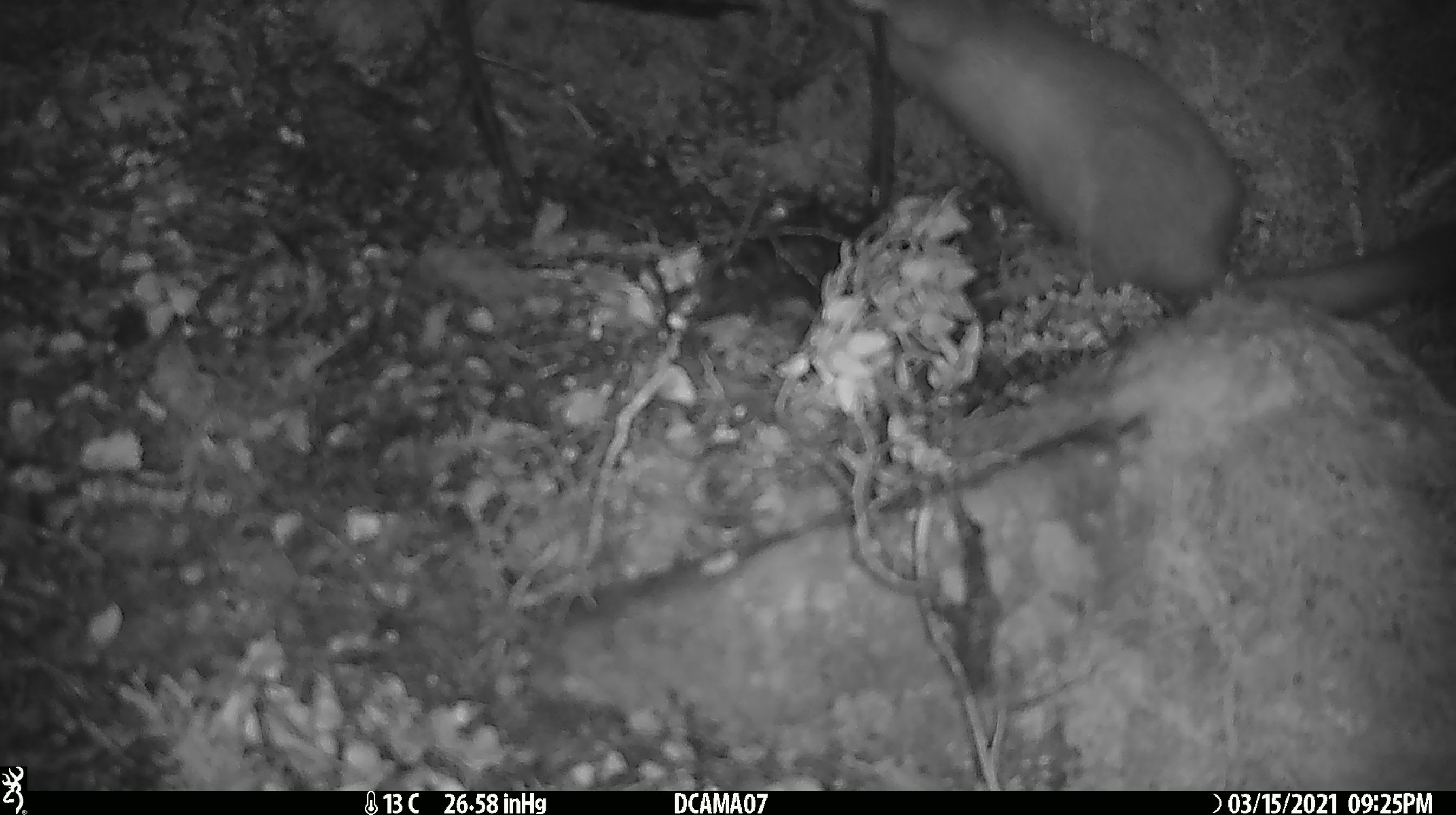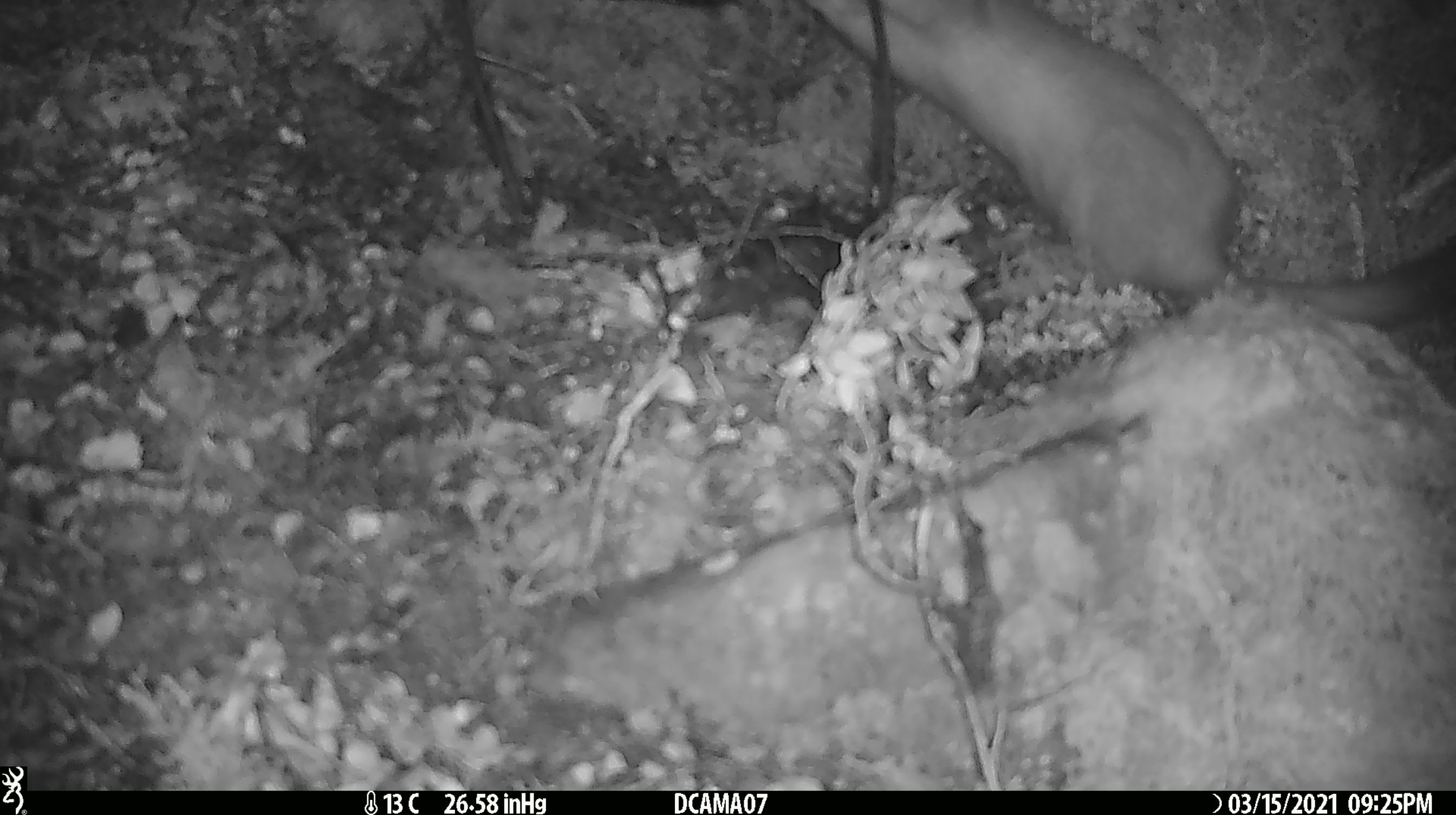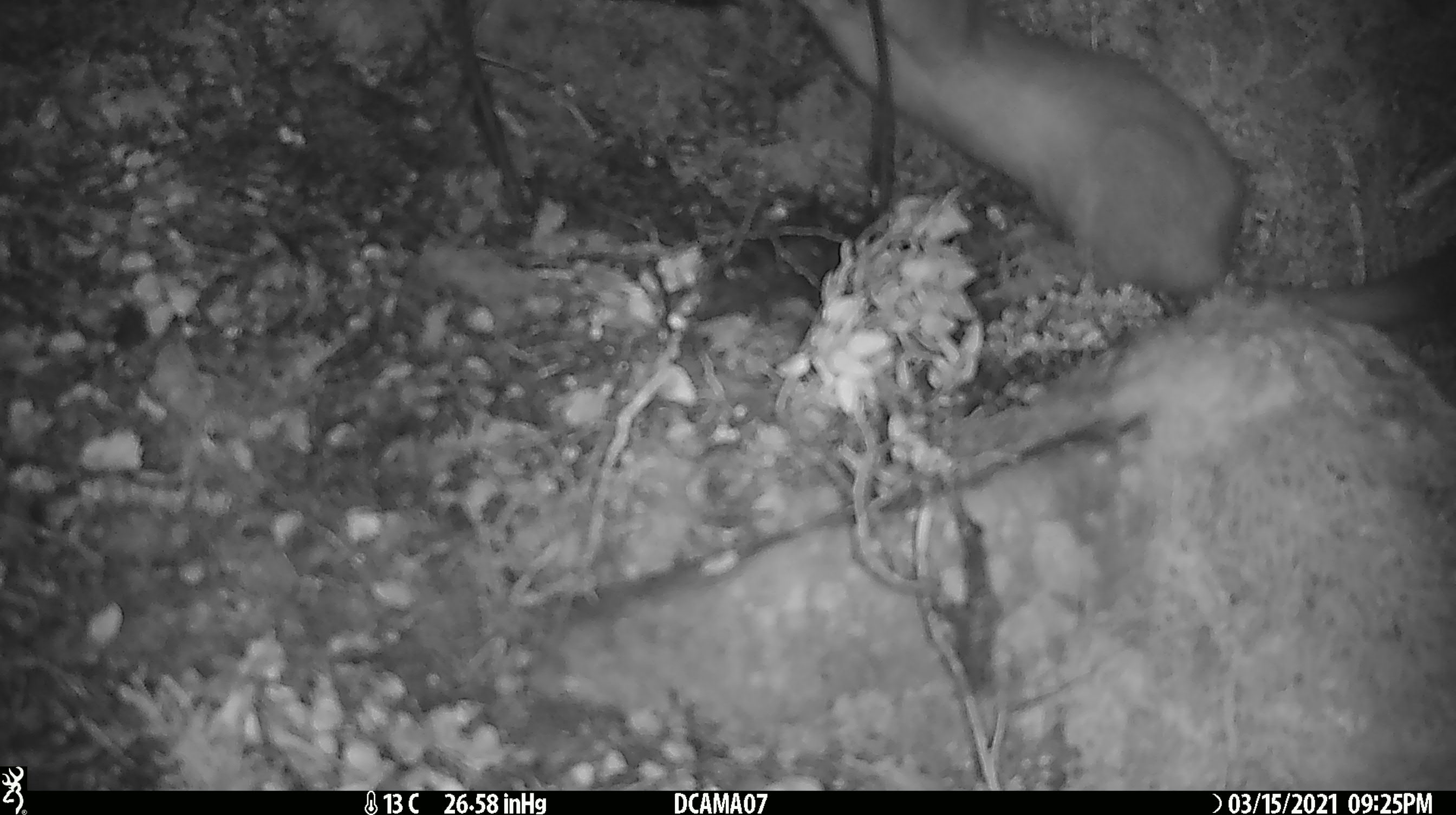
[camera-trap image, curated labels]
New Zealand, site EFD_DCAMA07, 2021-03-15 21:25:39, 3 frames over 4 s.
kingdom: Animalia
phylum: Chordata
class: Mammalia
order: Carnivora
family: Mustelidae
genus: Mustela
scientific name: Mustela erminea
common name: stoat